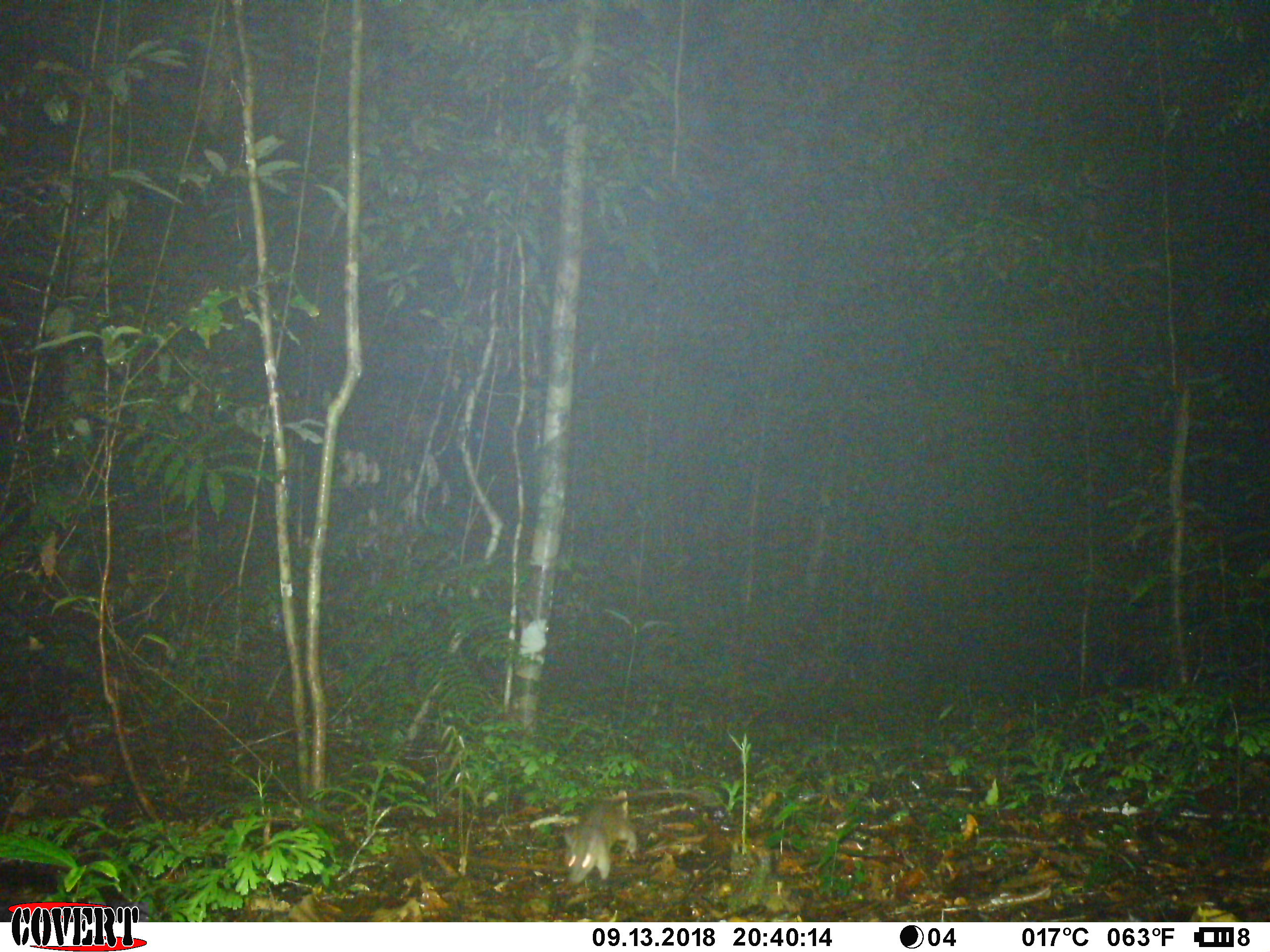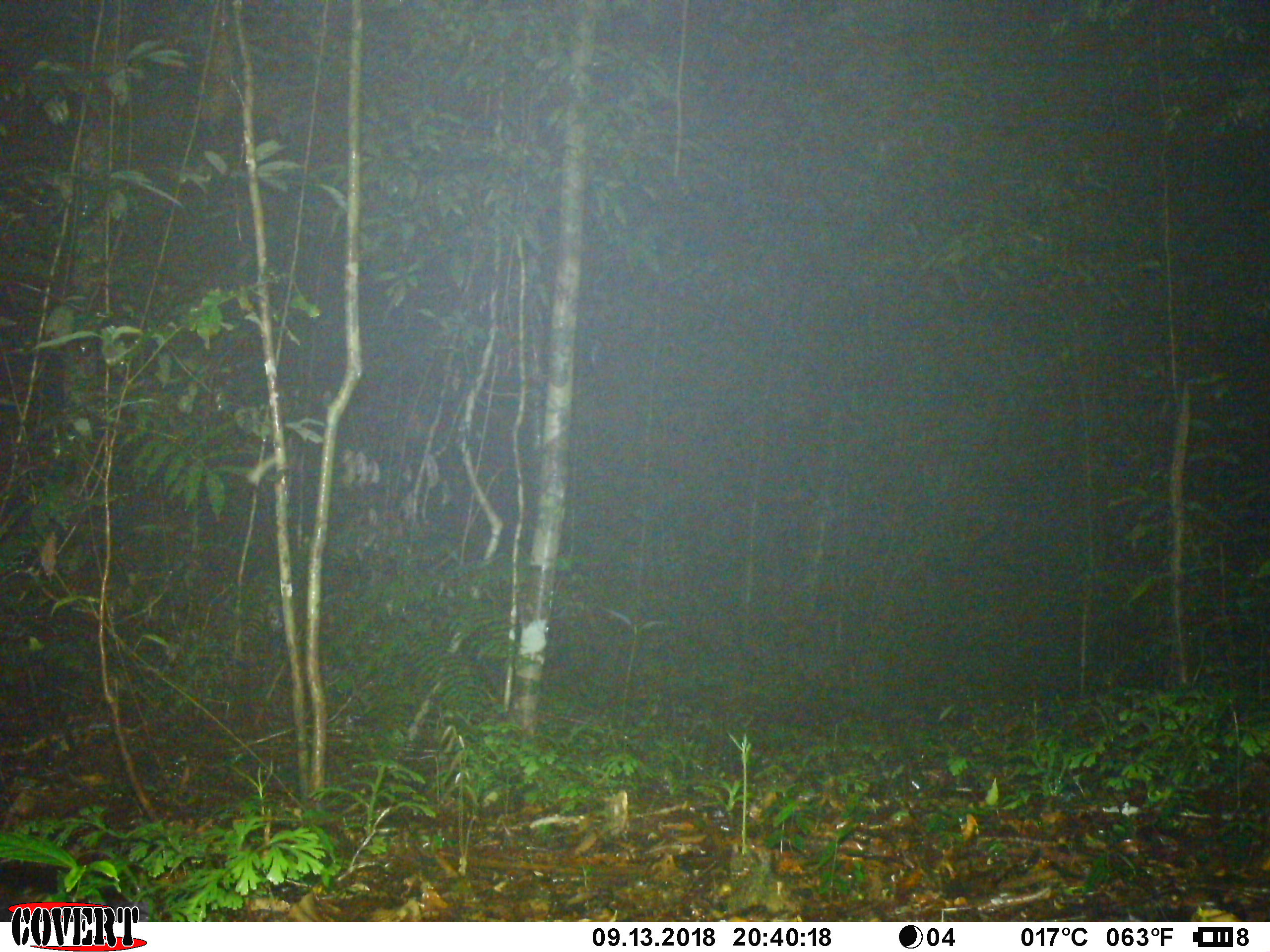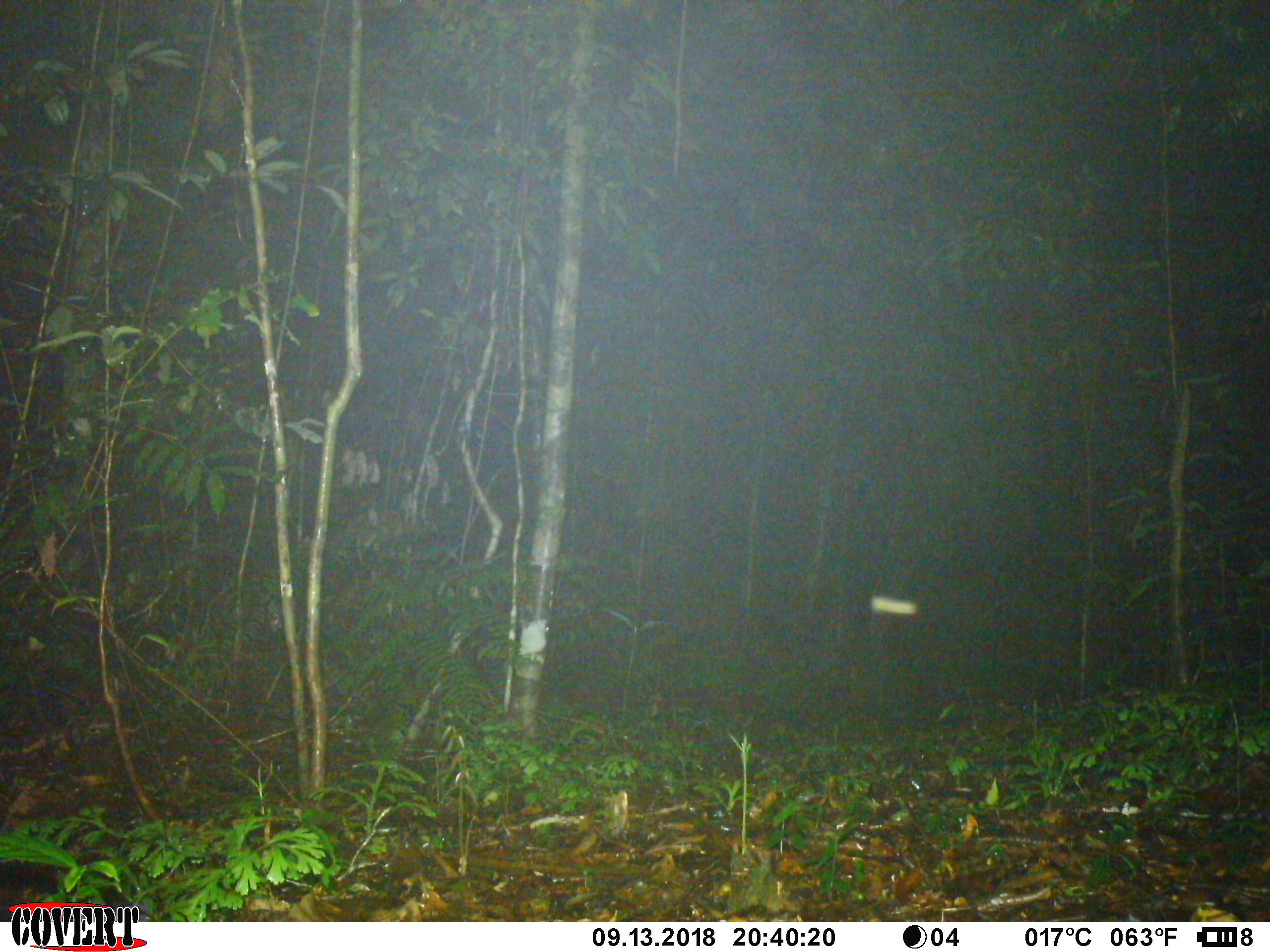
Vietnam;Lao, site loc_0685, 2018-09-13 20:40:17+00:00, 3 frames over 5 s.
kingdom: Animalia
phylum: Chordata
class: Mammalia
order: Rodentia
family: Muridae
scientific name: Muridae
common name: old-world mice and rats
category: unidentified murid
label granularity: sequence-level